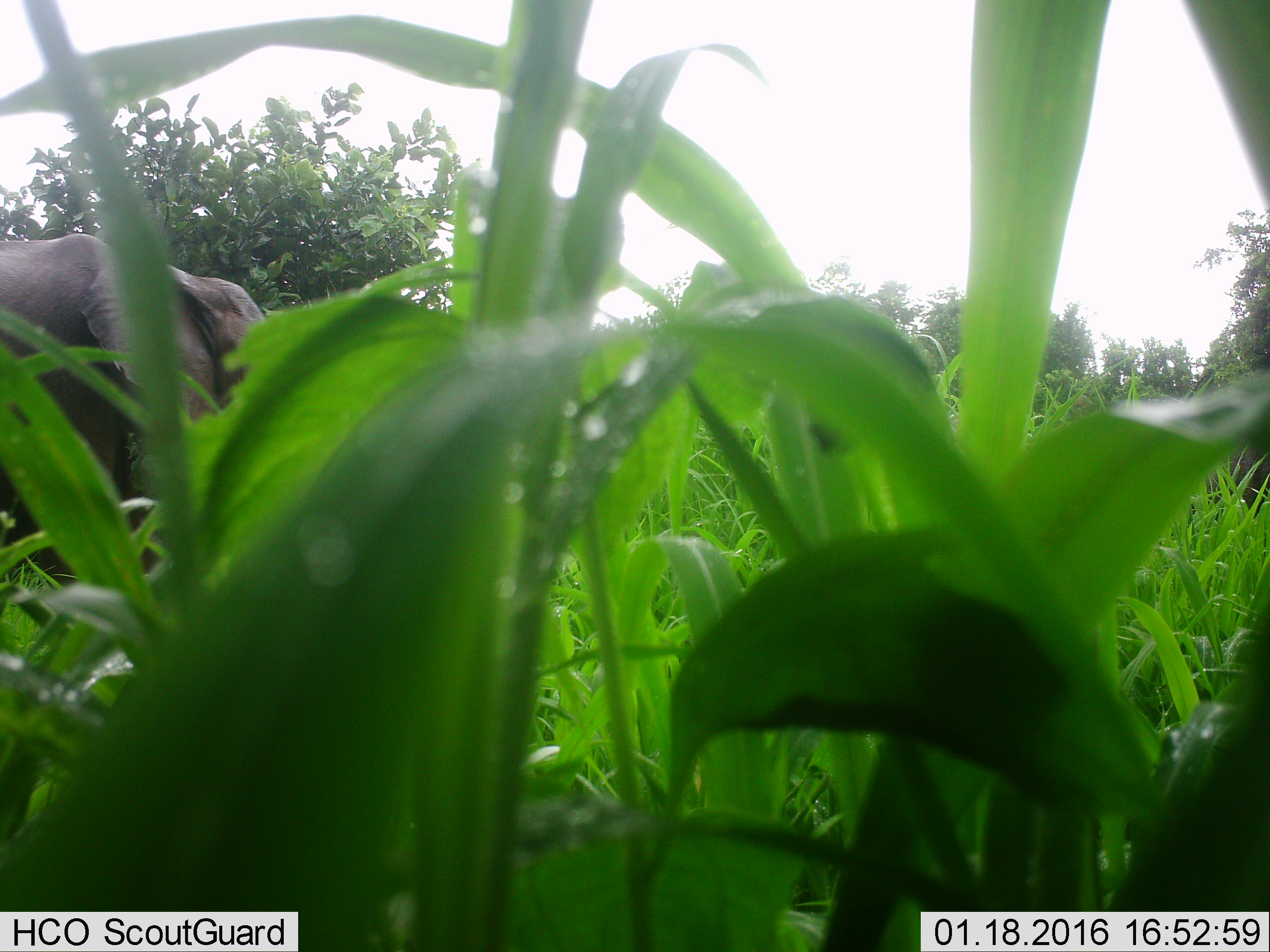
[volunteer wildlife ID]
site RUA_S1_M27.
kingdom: Animalia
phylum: Chordata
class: Mammalia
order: Proboscidea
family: Elephantidae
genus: Loxodonta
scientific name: Loxodonta africana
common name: african bush elephant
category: elephant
Elephant (african bush elephant) (Loxodonta africana), count 1. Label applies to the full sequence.